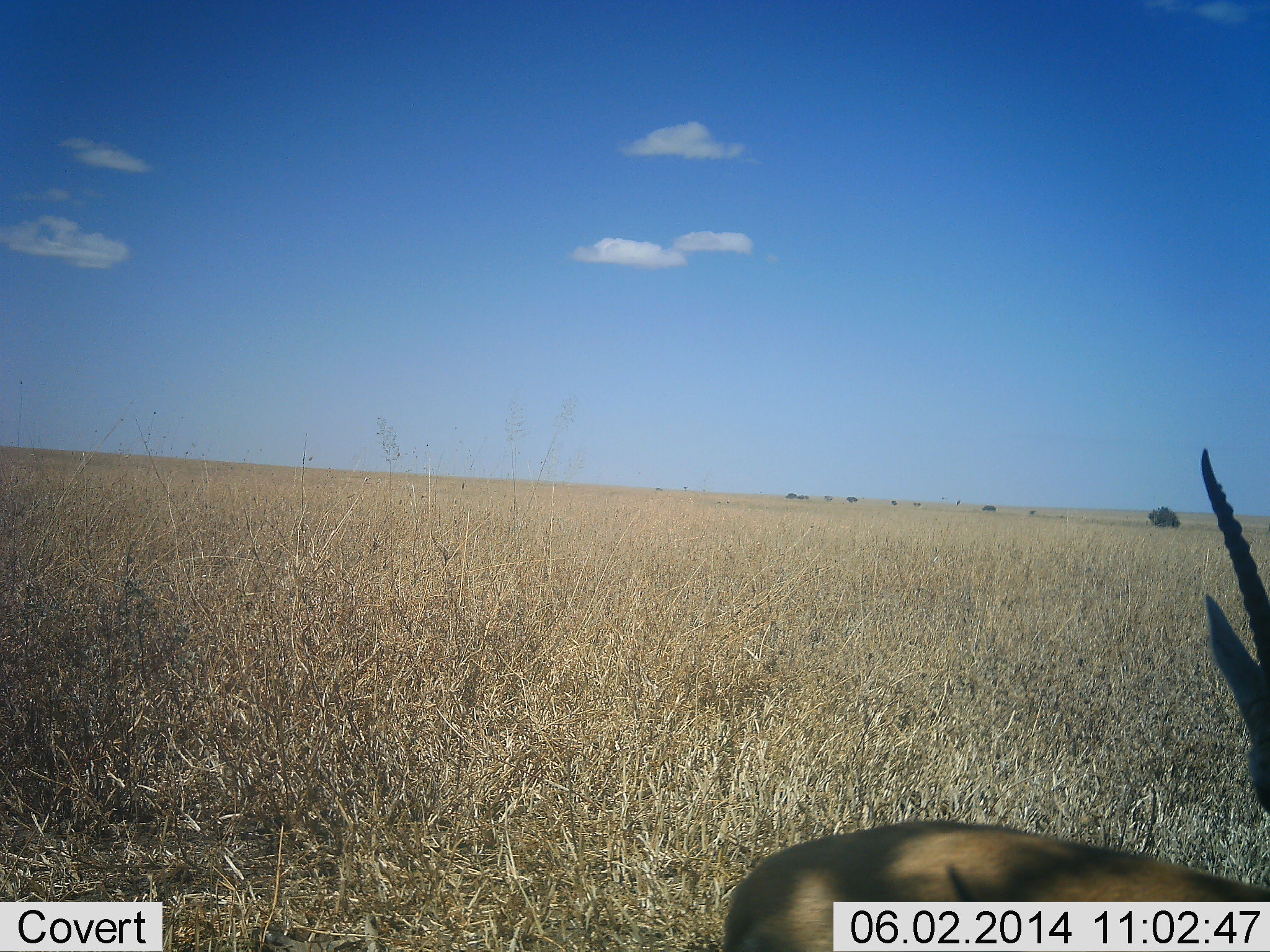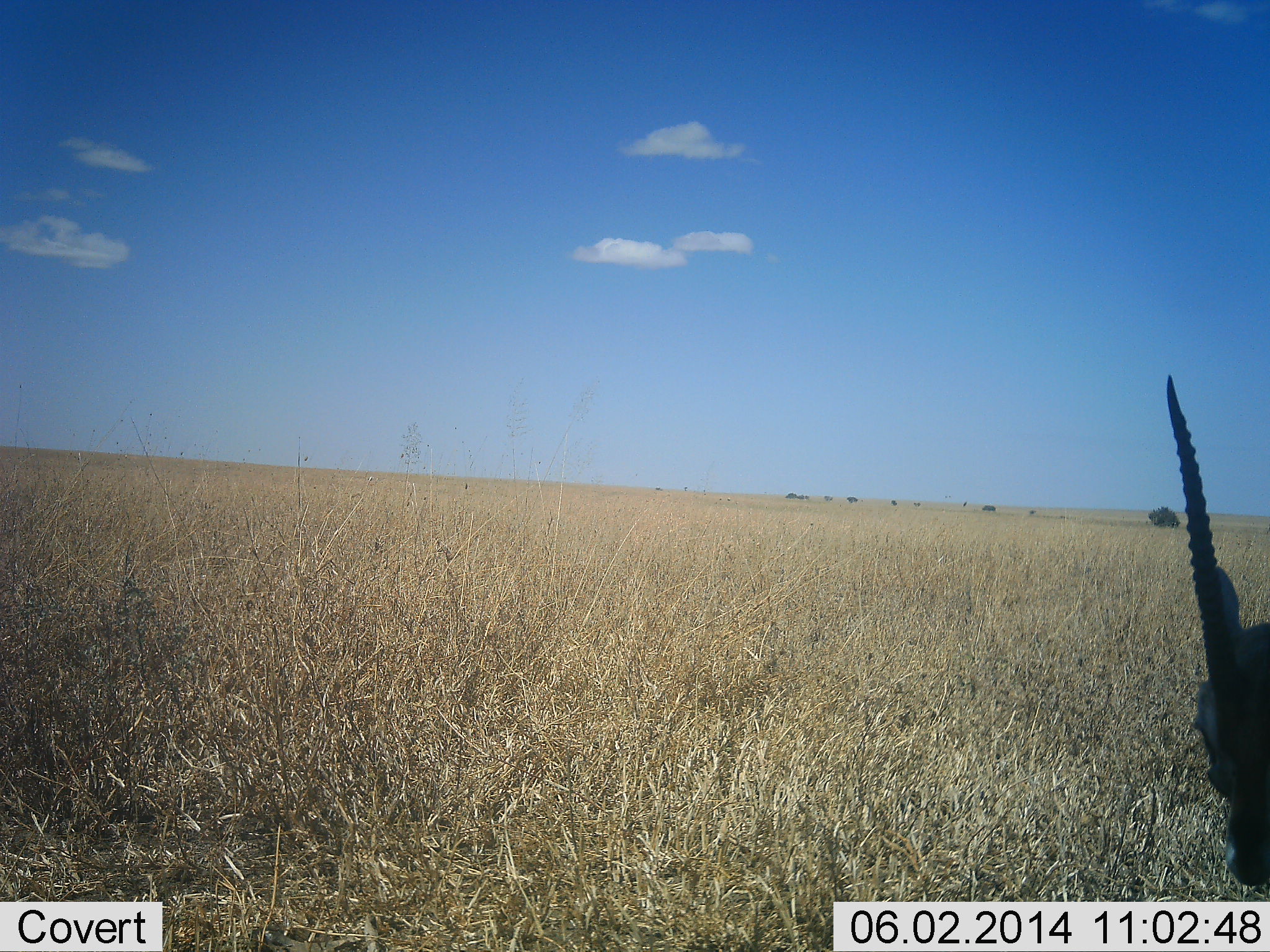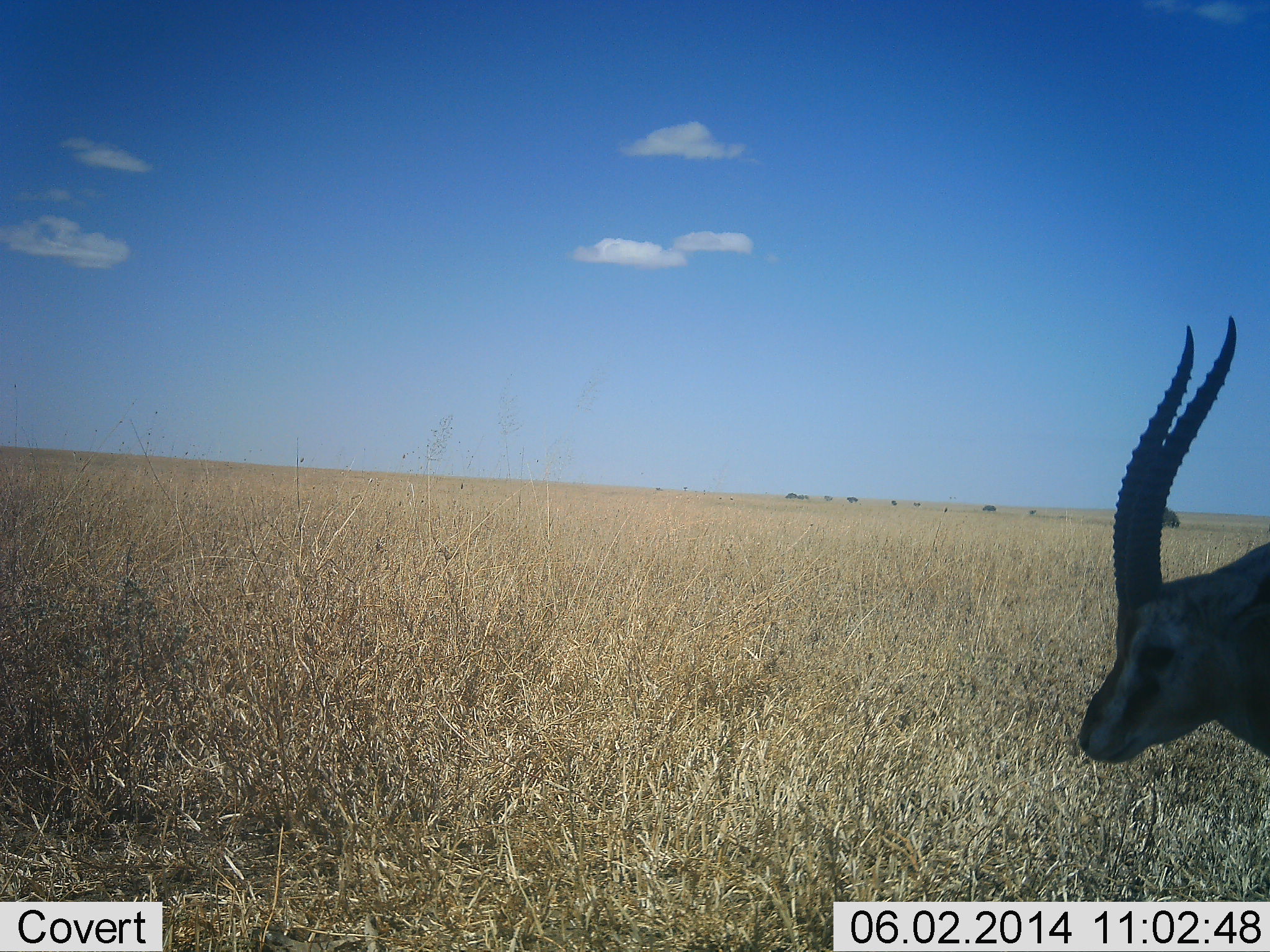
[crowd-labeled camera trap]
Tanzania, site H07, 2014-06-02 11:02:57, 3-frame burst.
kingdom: Animalia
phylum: Chordata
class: Mammalia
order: Artiodactyla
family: Bovidae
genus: Eudorcas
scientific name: Eudorcas thomsonii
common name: thomson's gazelle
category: gazellethomsons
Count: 1.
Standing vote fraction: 59%.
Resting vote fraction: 0%.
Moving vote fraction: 52%.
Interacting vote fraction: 0%.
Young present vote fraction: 0%.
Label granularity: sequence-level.